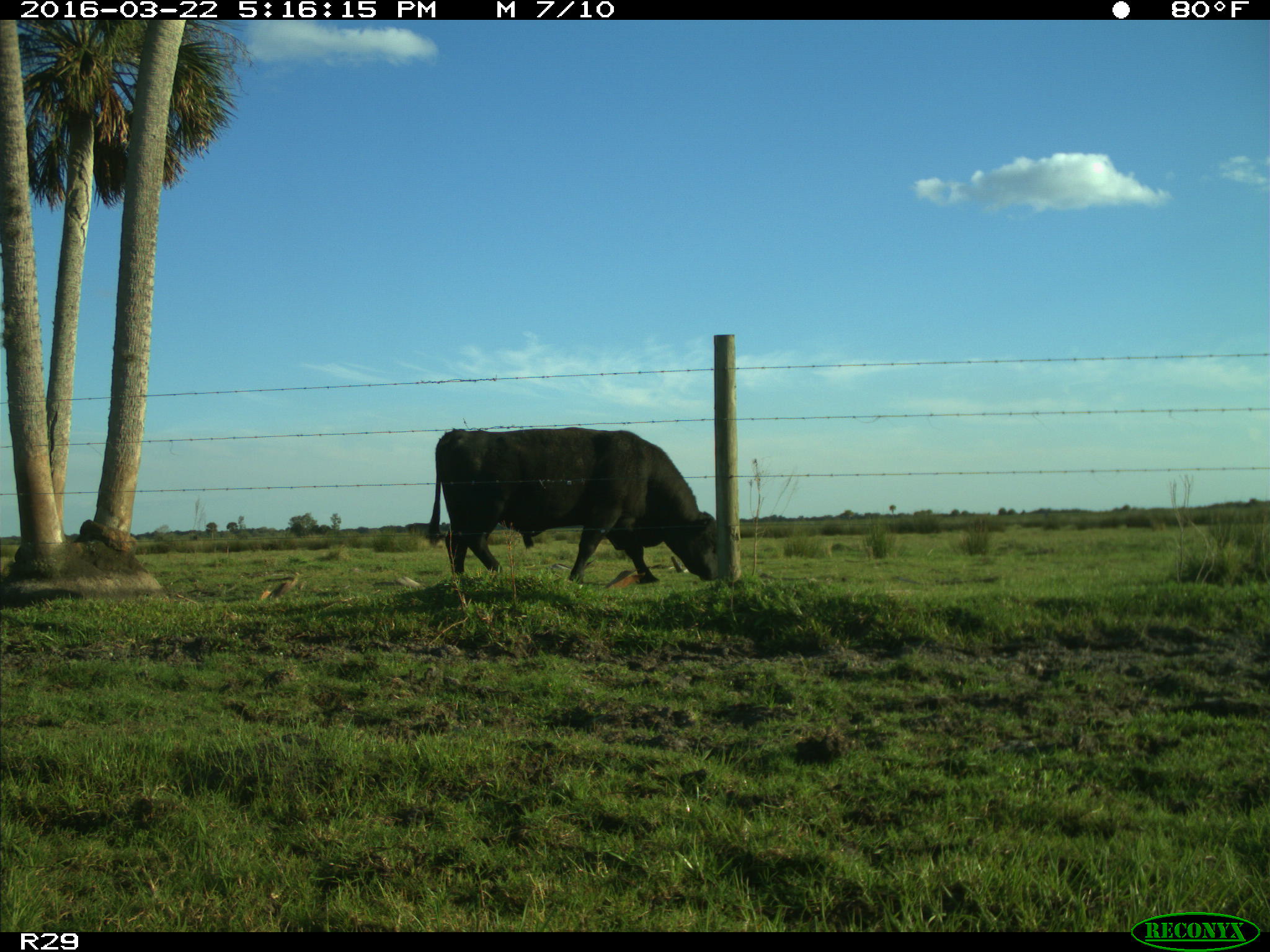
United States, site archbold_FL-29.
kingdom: Animalia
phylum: Chordata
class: Mammalia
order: Artiodactyla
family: Bovidae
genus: Bos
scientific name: Bos taurus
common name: domestic cow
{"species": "Bos taurus (domestic cow)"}